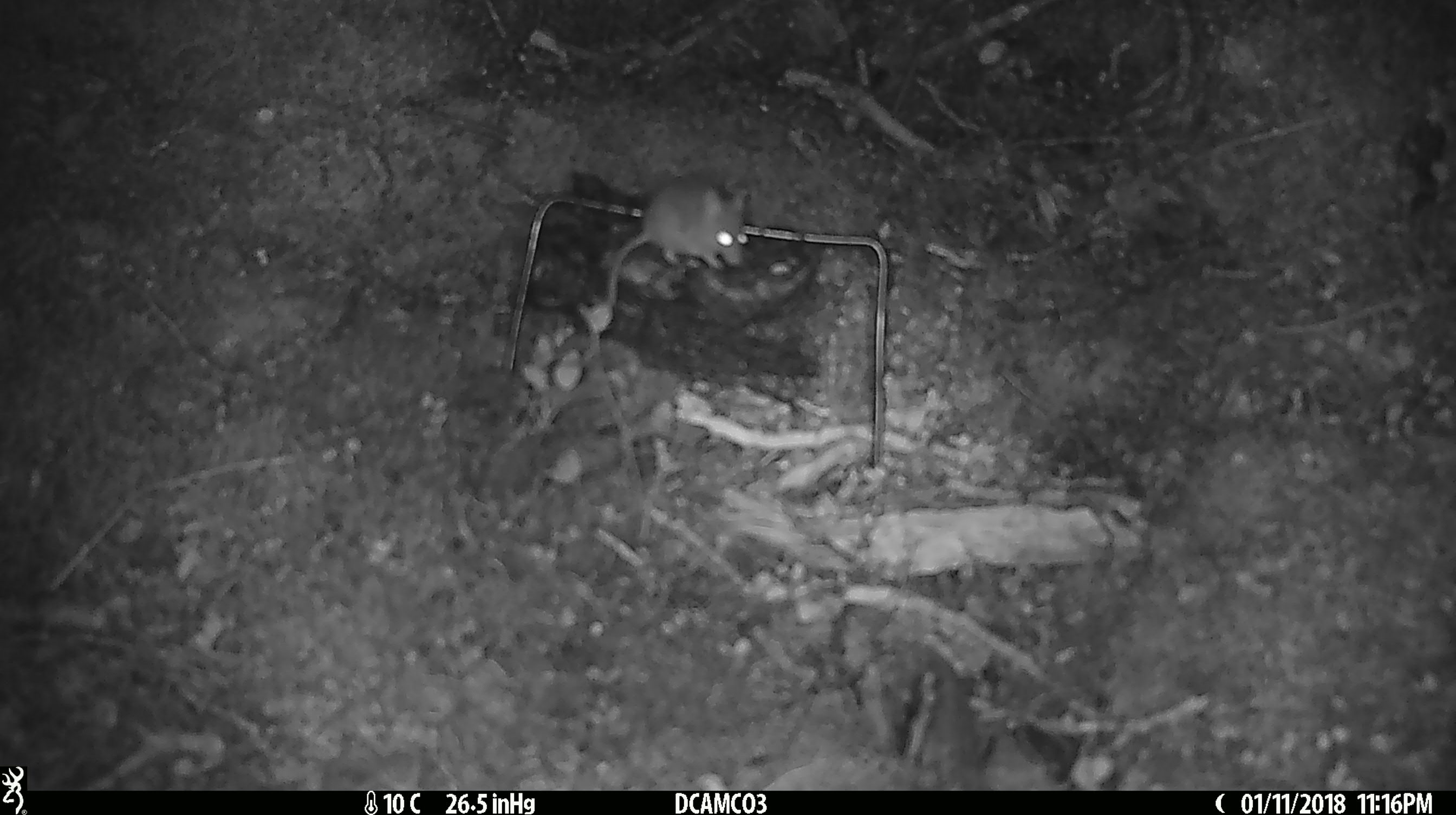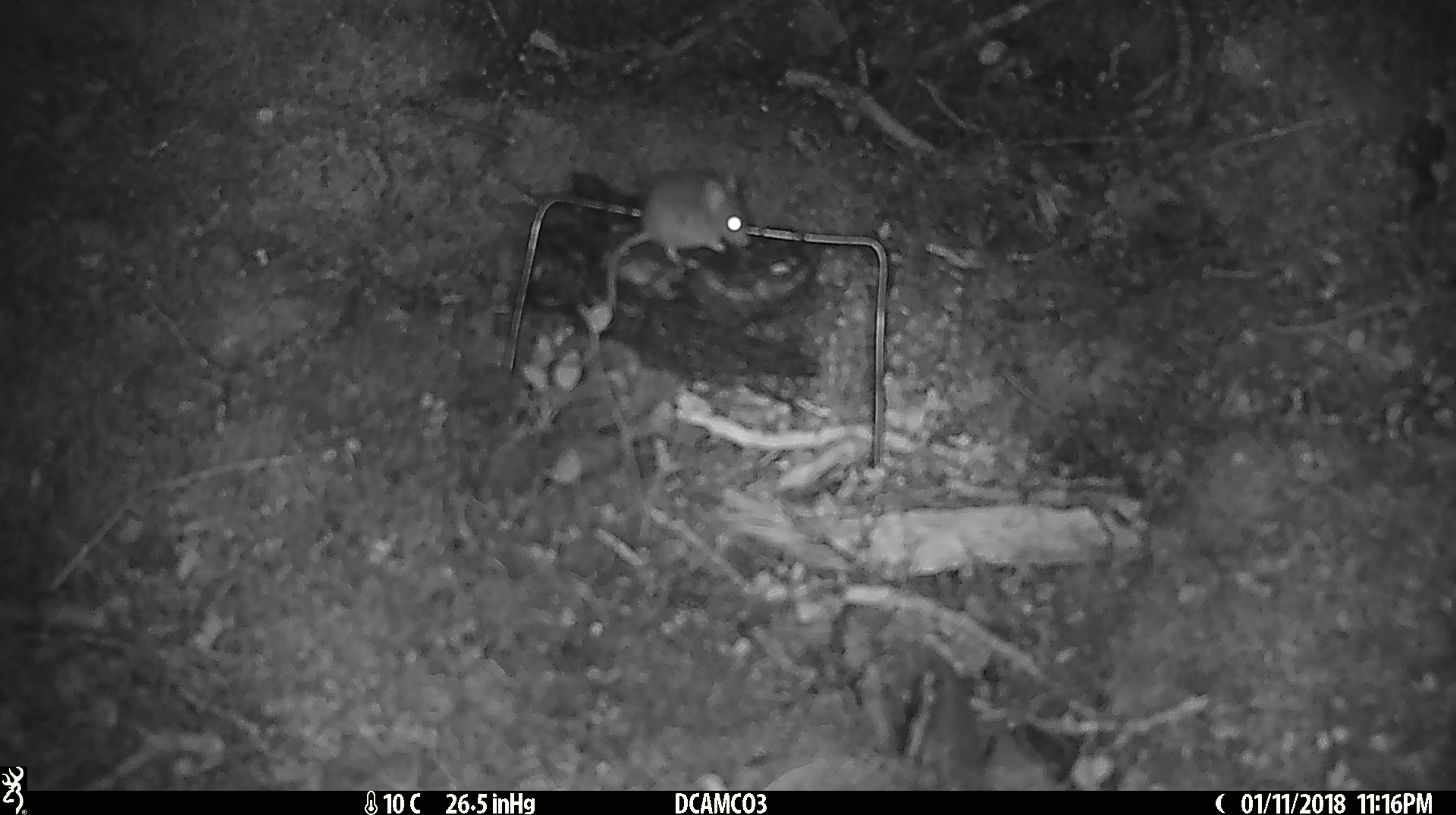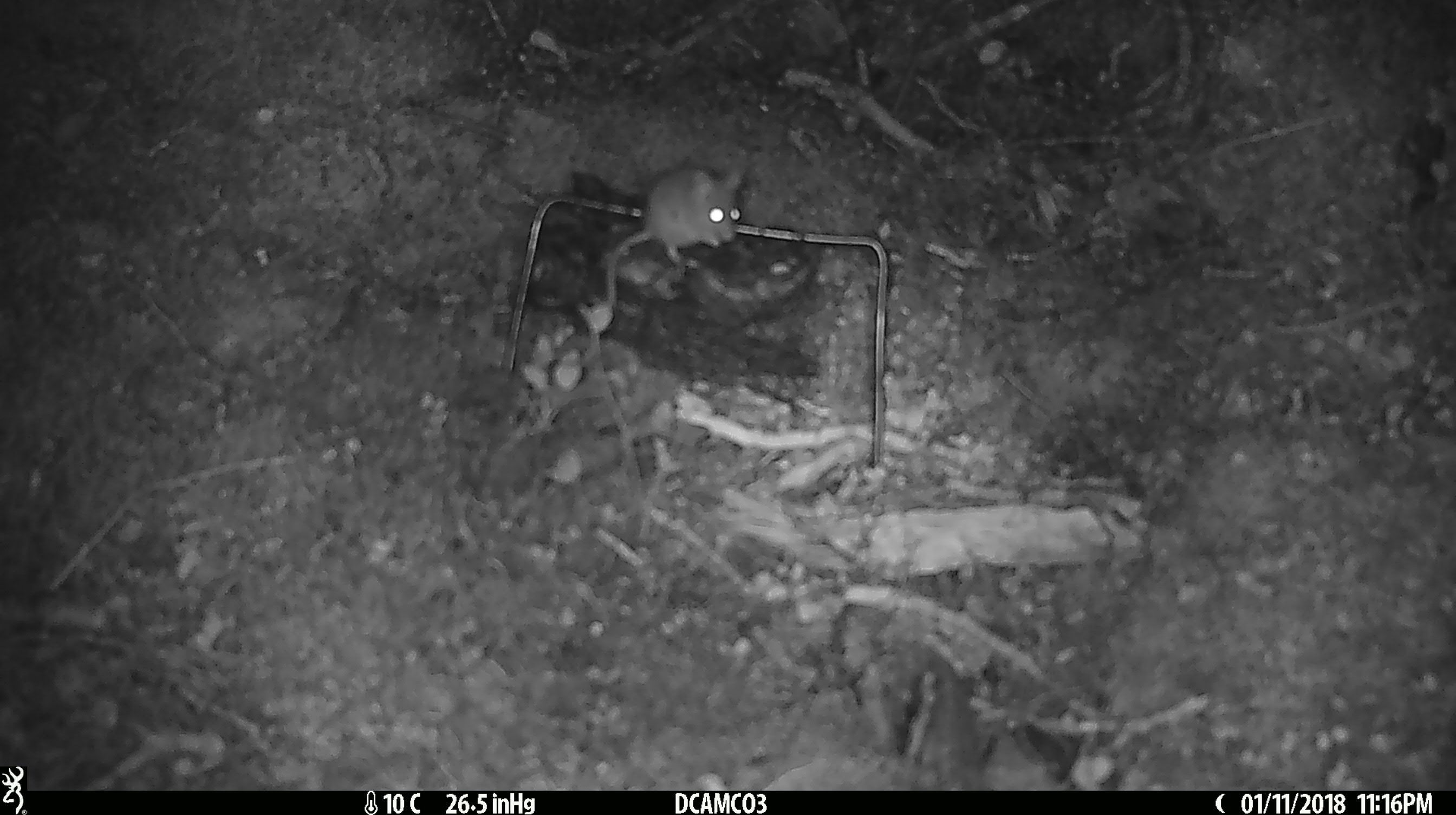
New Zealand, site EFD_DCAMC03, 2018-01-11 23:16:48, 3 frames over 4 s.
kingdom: Animalia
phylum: Chordata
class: Mammalia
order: Rodentia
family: Muridae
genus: Mus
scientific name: Mus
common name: mouse